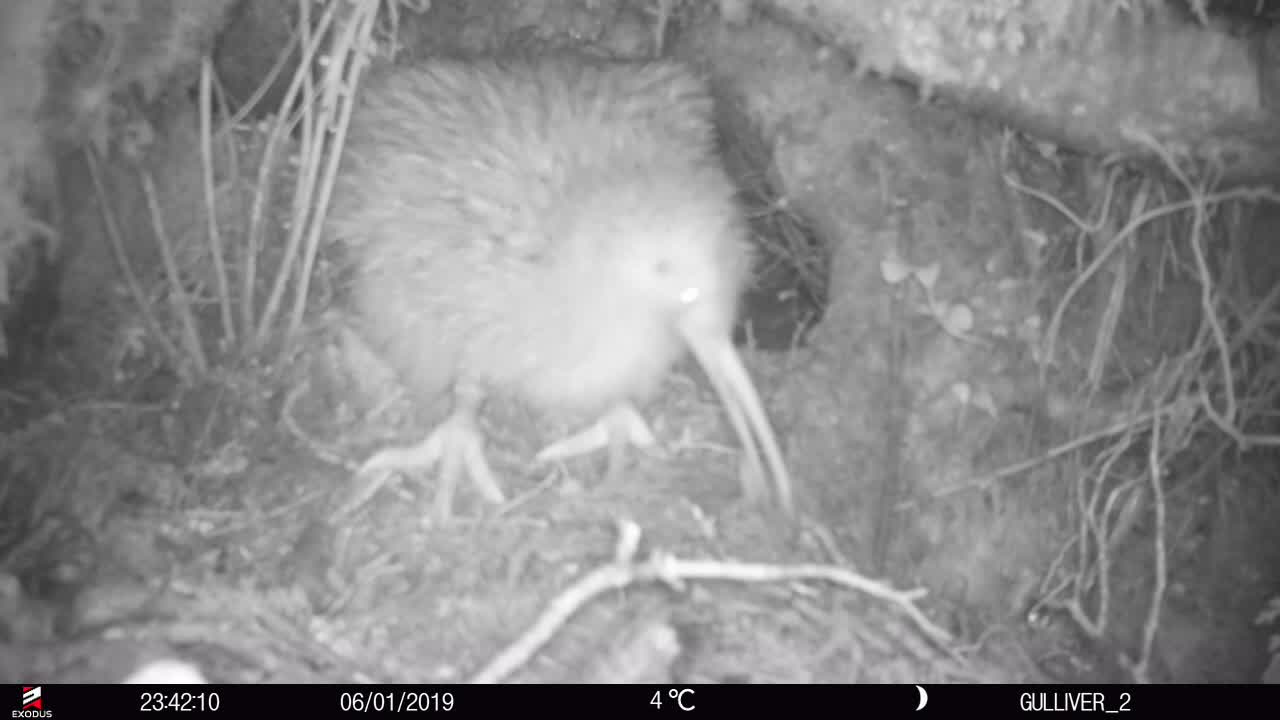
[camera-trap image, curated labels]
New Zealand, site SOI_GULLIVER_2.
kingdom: Animalia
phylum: Chordata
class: Aves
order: Apterygiformes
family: Apterygidae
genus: Apteryx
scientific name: Apteryx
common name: kiwi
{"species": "kiwi (Apteryx)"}